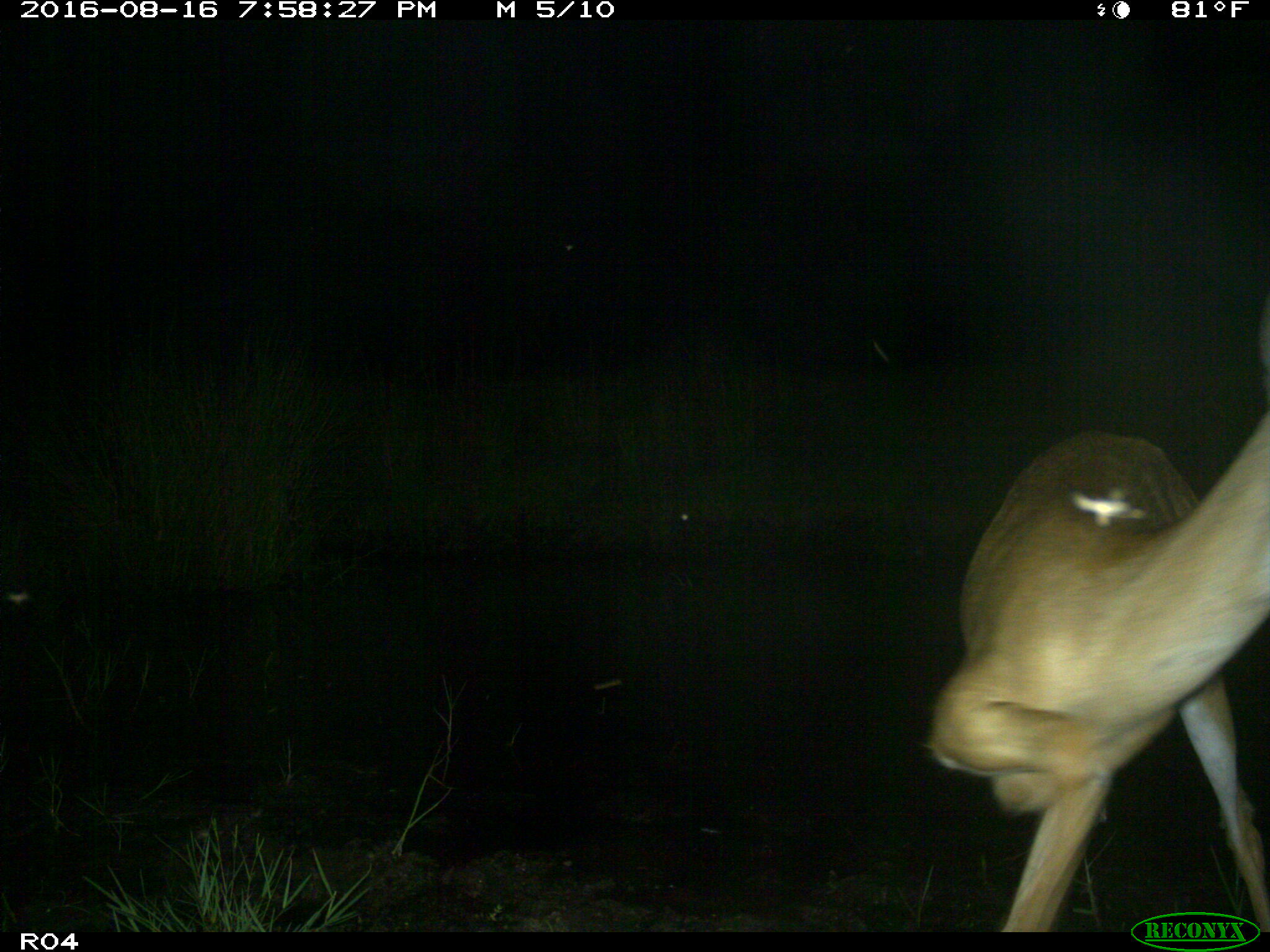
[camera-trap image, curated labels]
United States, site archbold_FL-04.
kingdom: Animalia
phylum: Chordata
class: Mammalia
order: Artiodactyla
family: Cervidae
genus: Odocoileus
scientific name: Odocoileus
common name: deer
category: unidentified deer